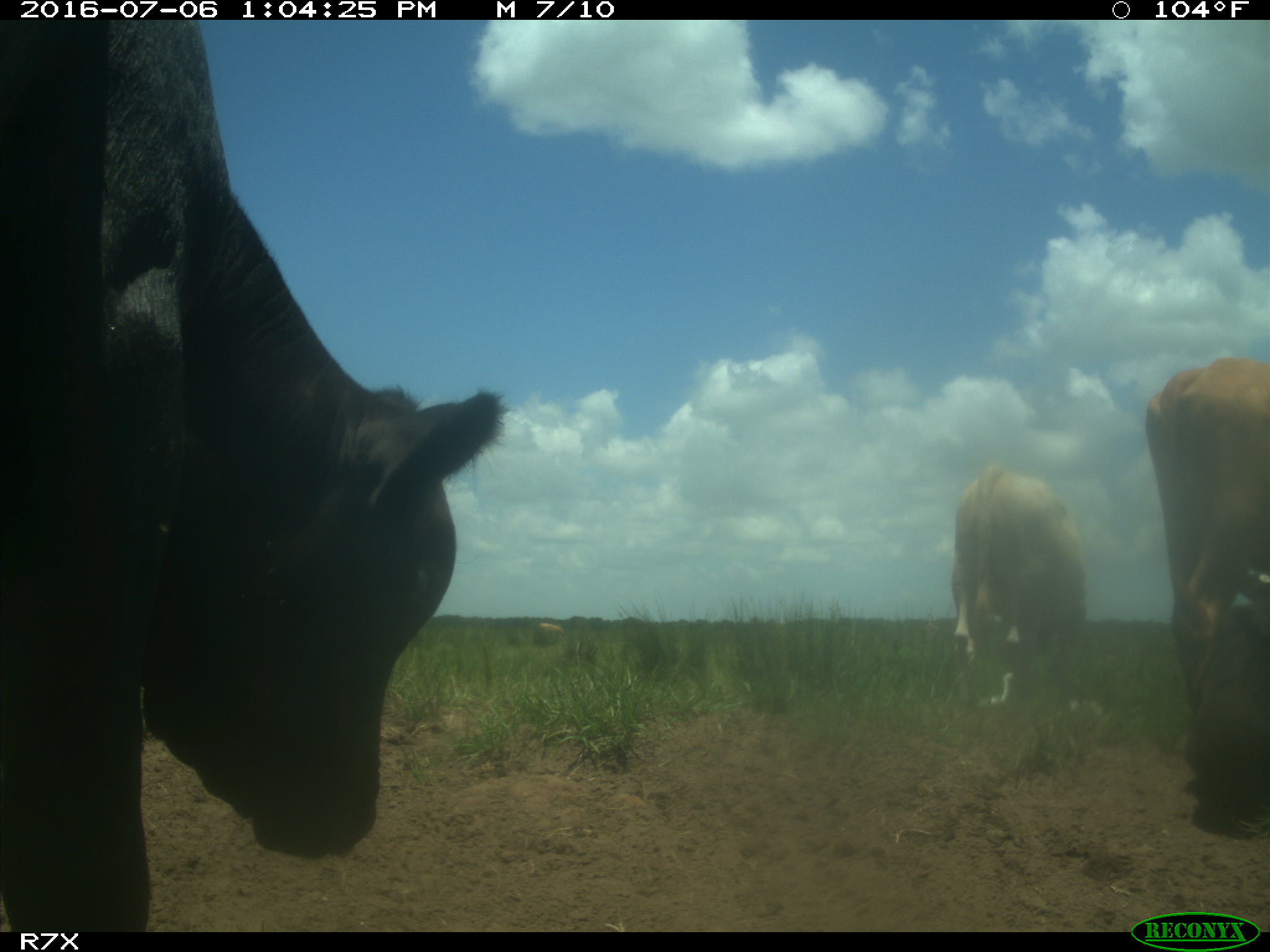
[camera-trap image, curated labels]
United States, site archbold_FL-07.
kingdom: Animalia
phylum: Chordata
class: Mammalia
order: Artiodactyla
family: Bovidae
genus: Bos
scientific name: Bos taurus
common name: domestic cow